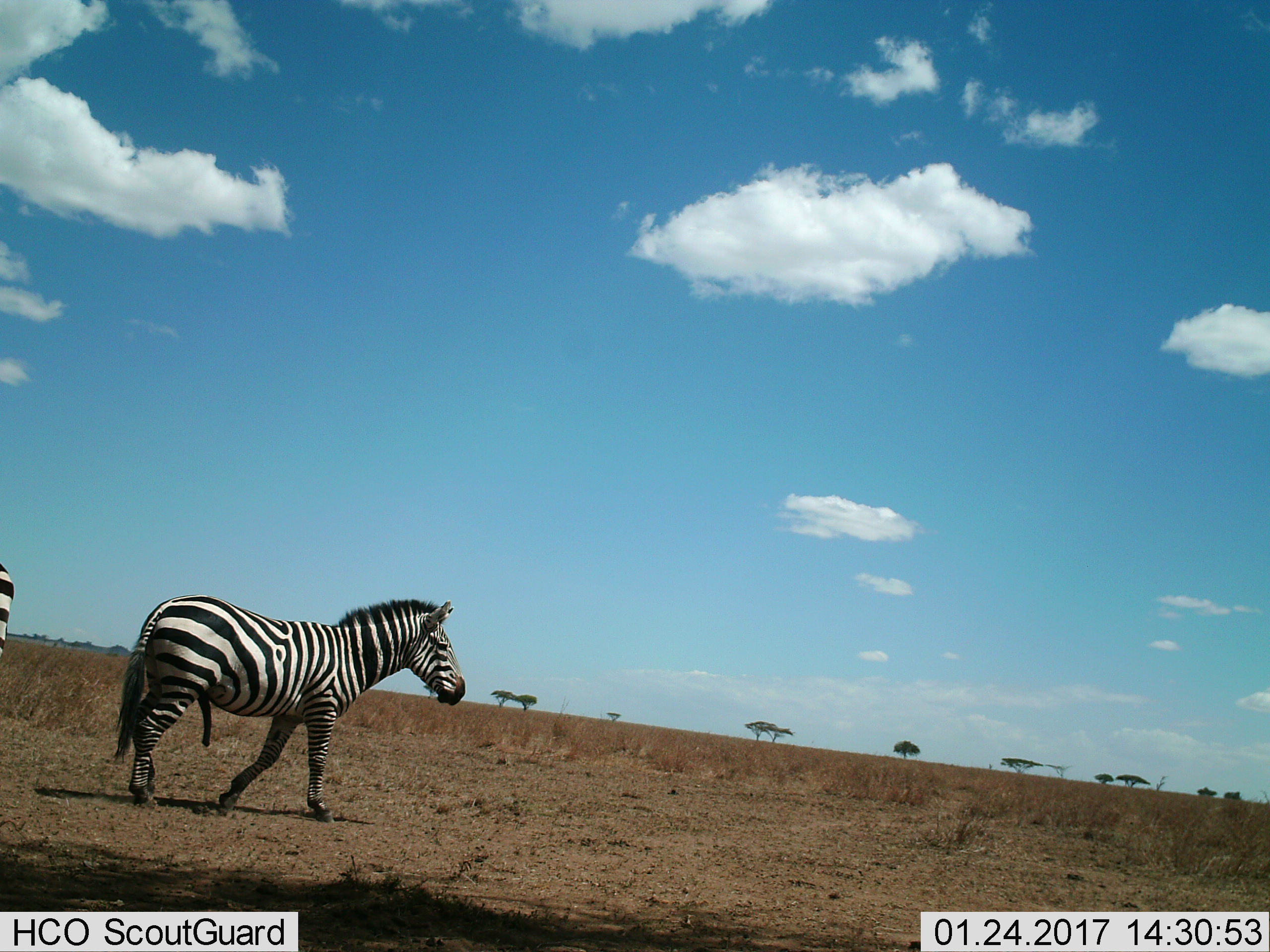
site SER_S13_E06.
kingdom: Animalia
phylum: Chordata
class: Mammalia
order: Perissodactyla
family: Equidae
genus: Equus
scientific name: Equus quagga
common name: plains zebra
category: zebraplains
Zebraplains (plains zebra) (Equus quagga), count 2. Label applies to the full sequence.